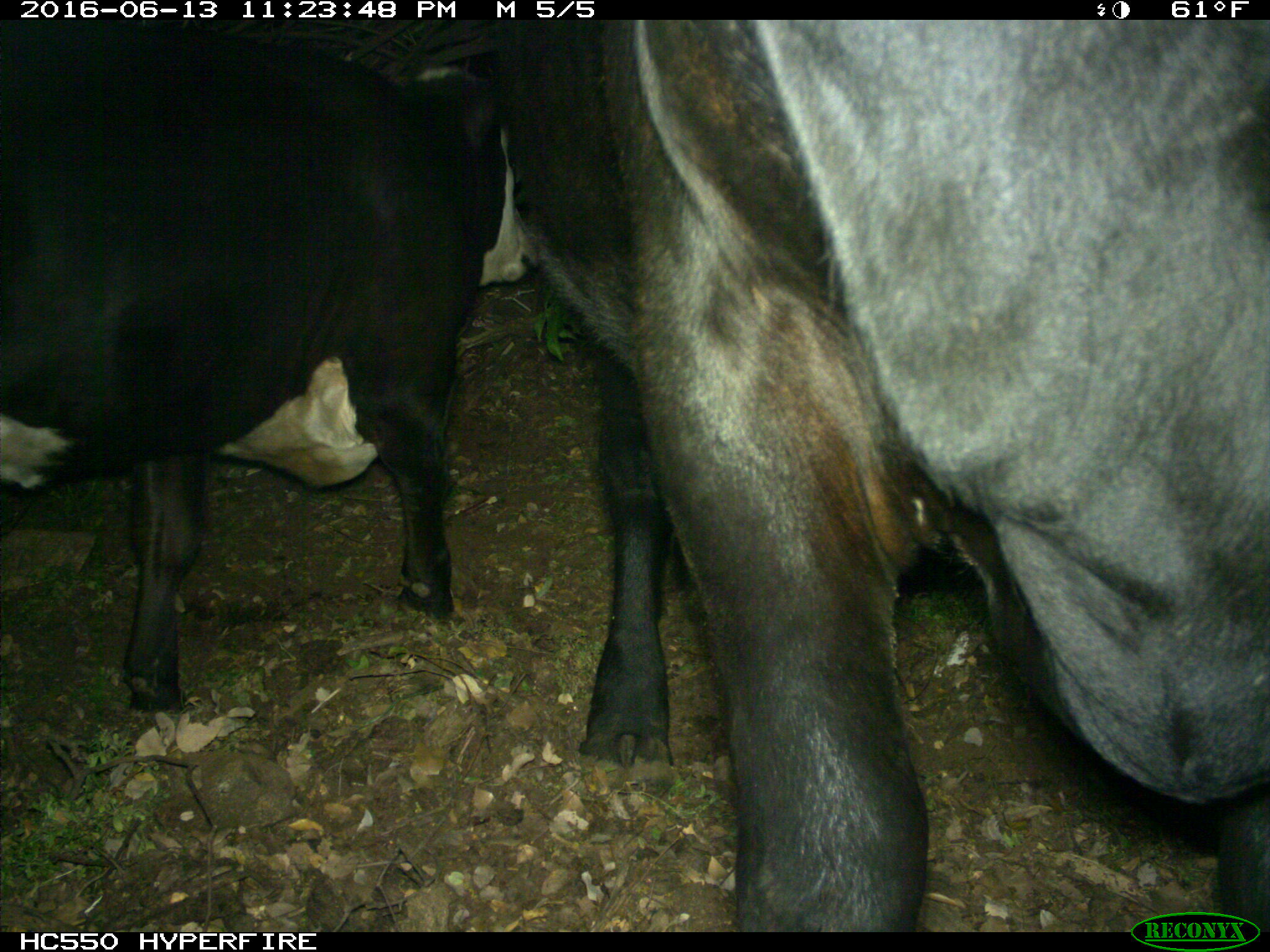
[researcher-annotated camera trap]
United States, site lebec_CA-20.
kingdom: Animalia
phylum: Chordata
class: Mammalia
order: Artiodactyla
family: Bovidae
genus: Bos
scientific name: Bos taurus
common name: domestic cow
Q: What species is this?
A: Bos taurus (domestic cow).